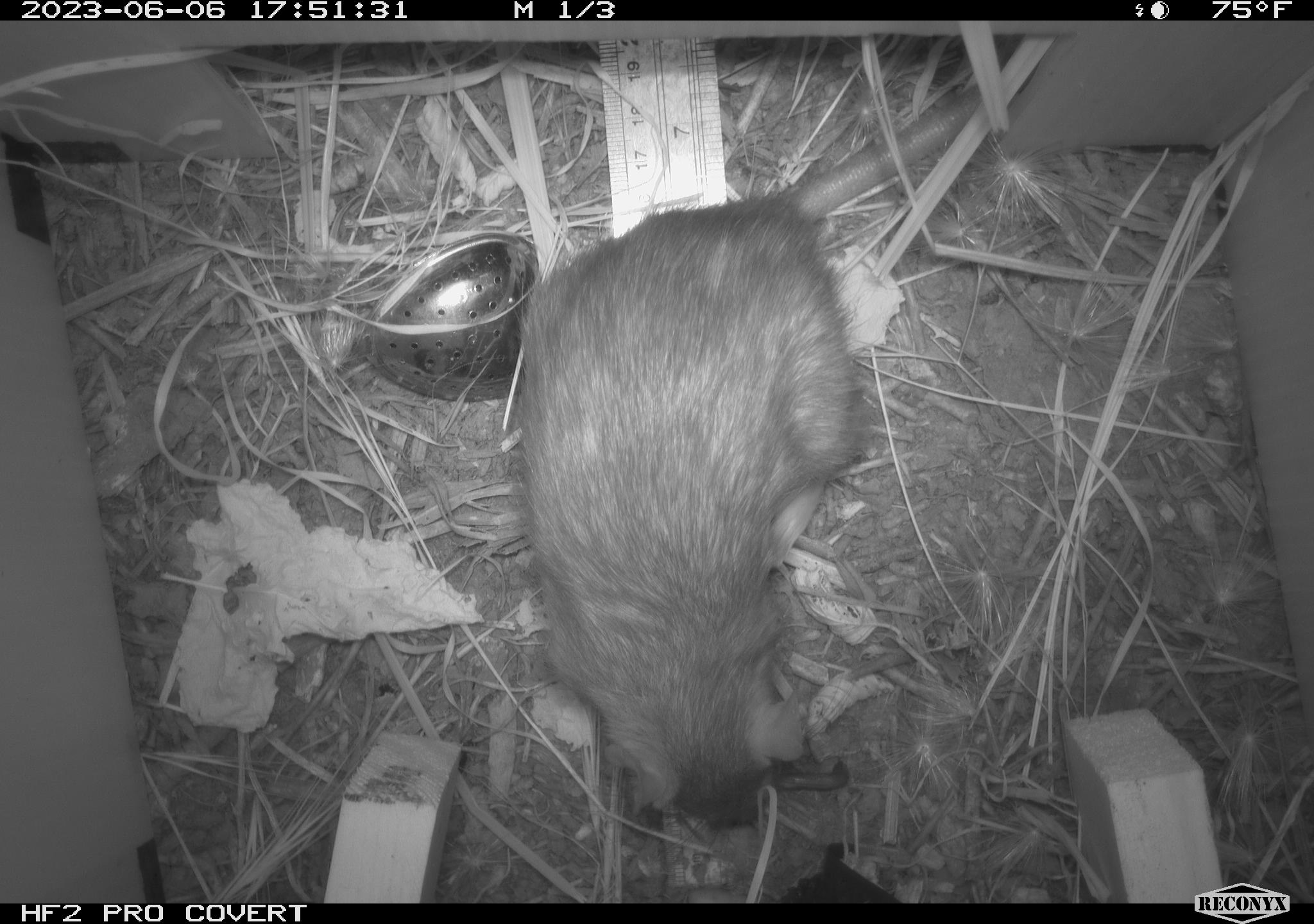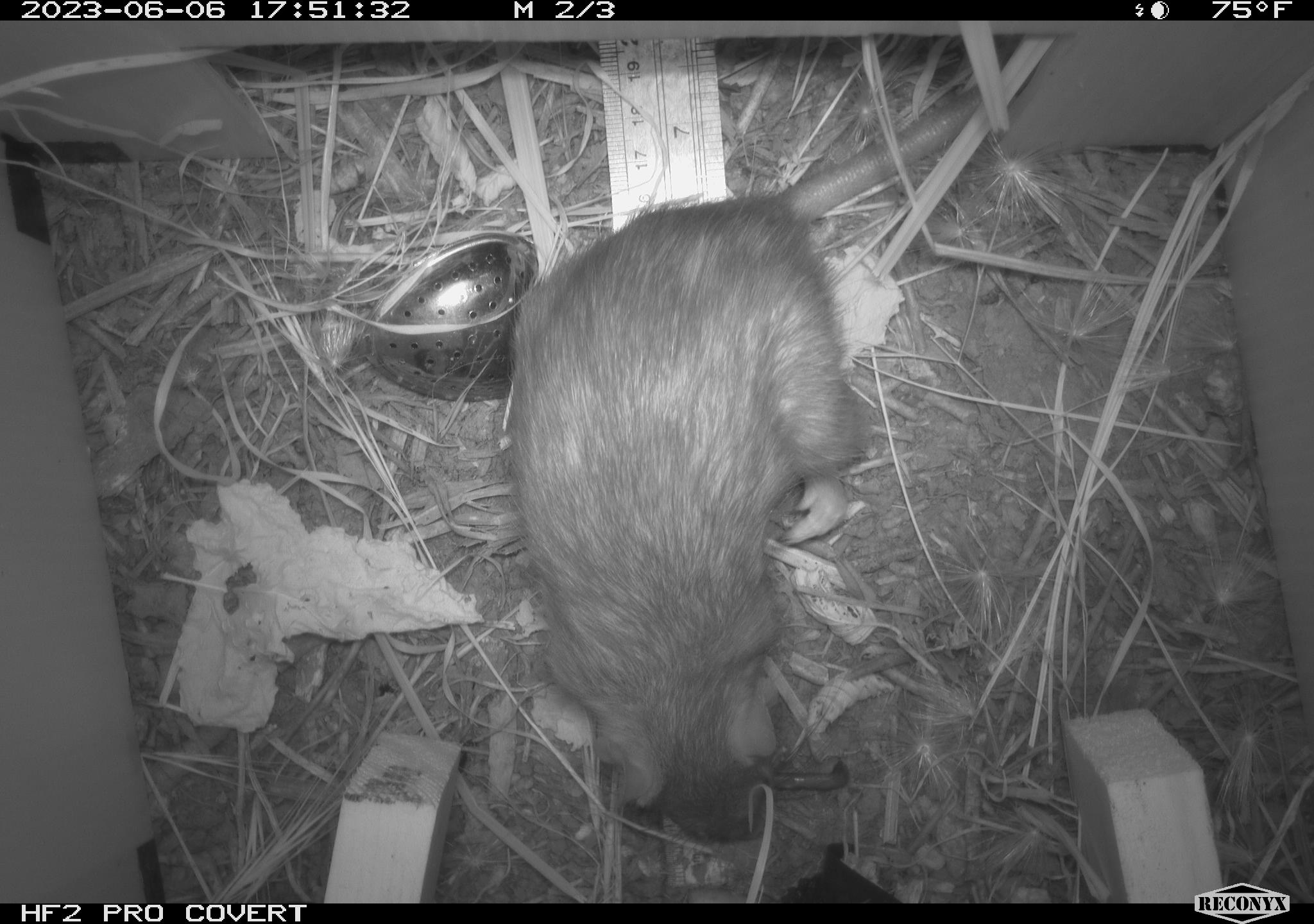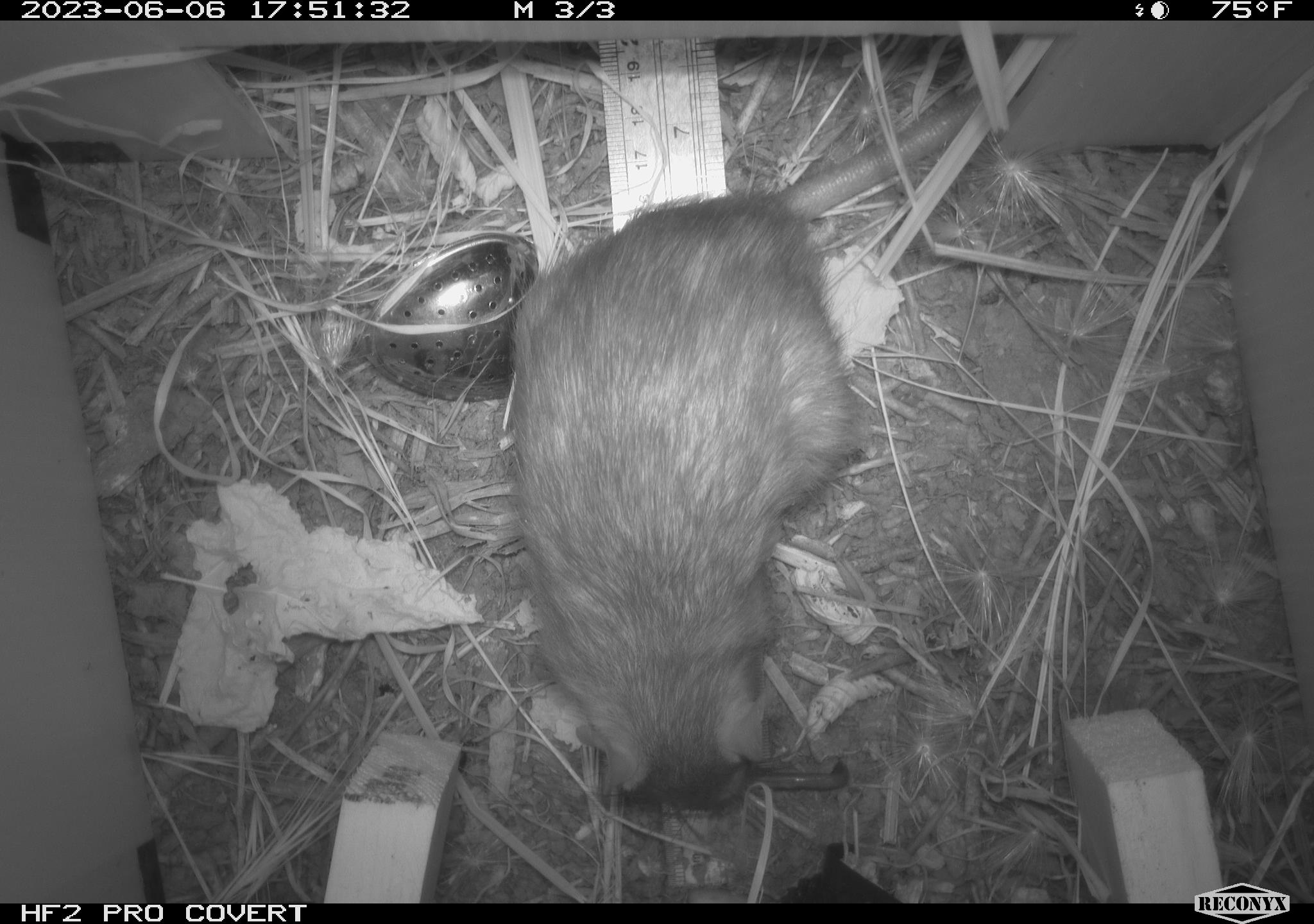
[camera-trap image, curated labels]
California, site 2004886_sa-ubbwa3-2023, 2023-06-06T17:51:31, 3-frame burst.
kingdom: Animalia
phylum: Chordata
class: Mammalia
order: Rodentia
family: Muridae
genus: Rattus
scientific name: Rattus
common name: rat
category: rattus species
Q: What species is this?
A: Rattus species (rat) (Rattus).